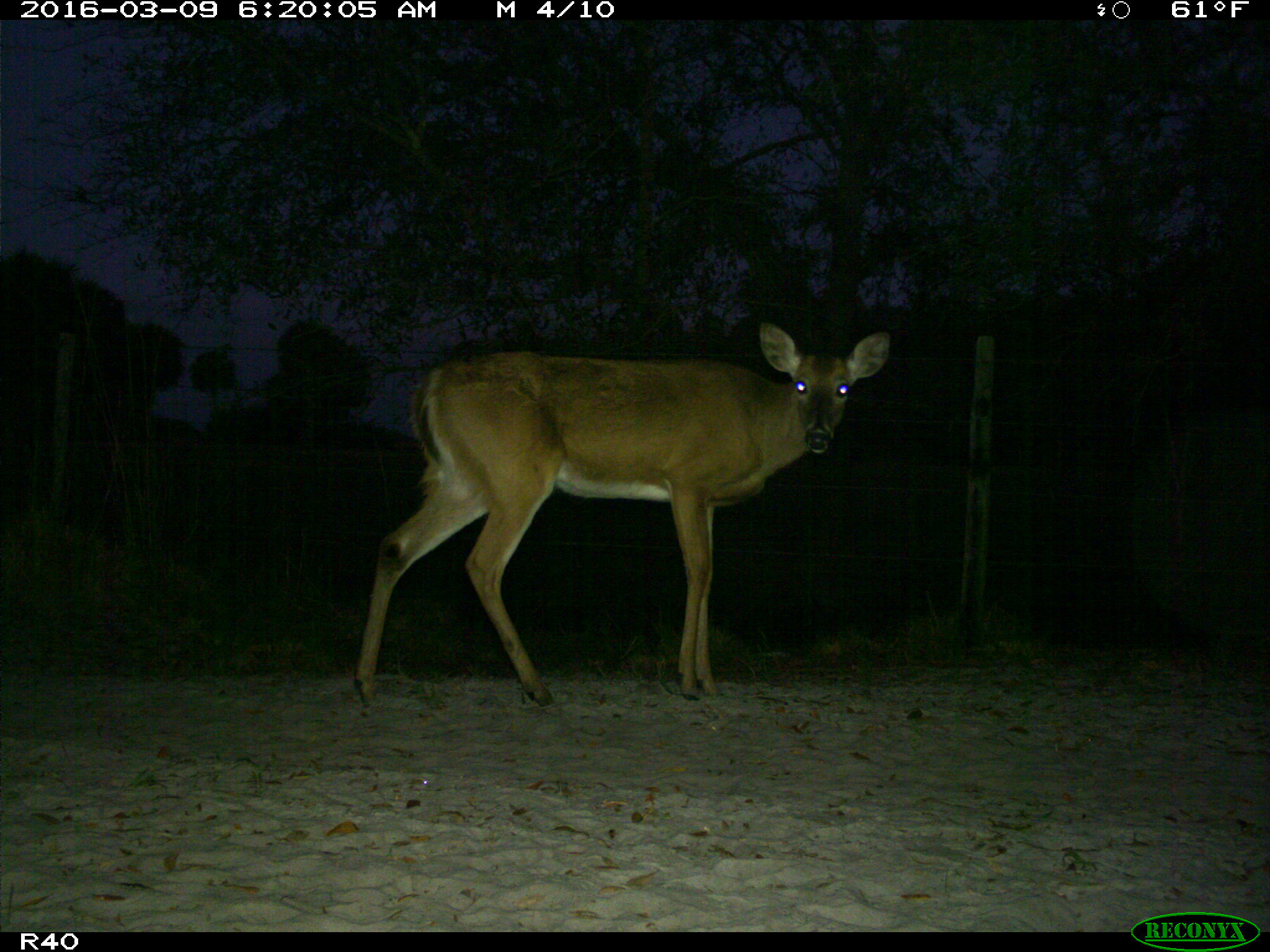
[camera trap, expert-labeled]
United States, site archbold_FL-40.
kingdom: Animalia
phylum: Chordata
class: Mammalia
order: Artiodactyla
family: Cervidae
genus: Odocoileus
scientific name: Odocoileus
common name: deer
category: unidentified deer